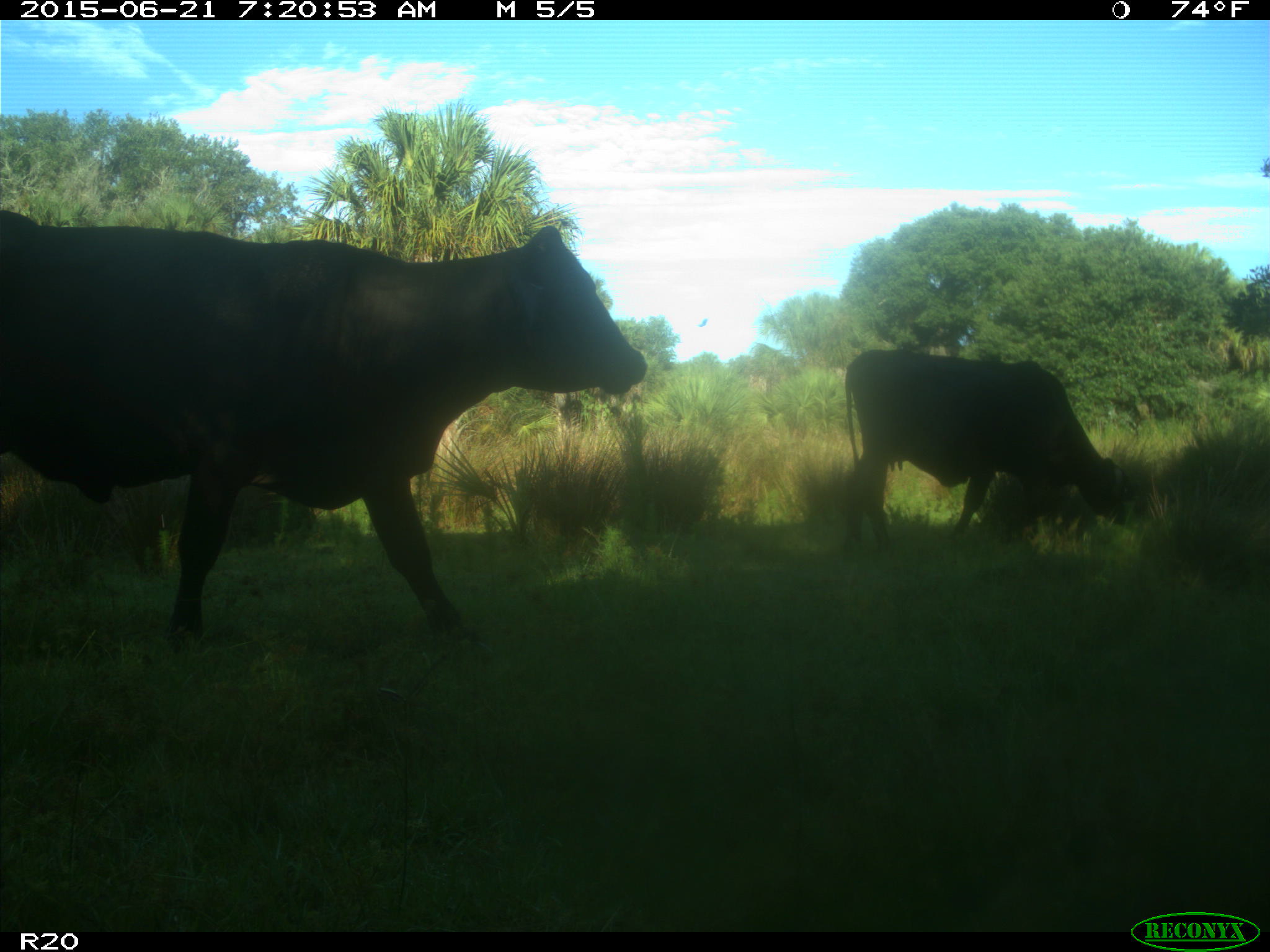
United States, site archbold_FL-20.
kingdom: Animalia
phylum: Chordata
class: Mammalia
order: Artiodactyla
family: Bovidae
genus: Bos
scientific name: Bos taurus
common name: domestic cow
Bos taurus (domestic cow).